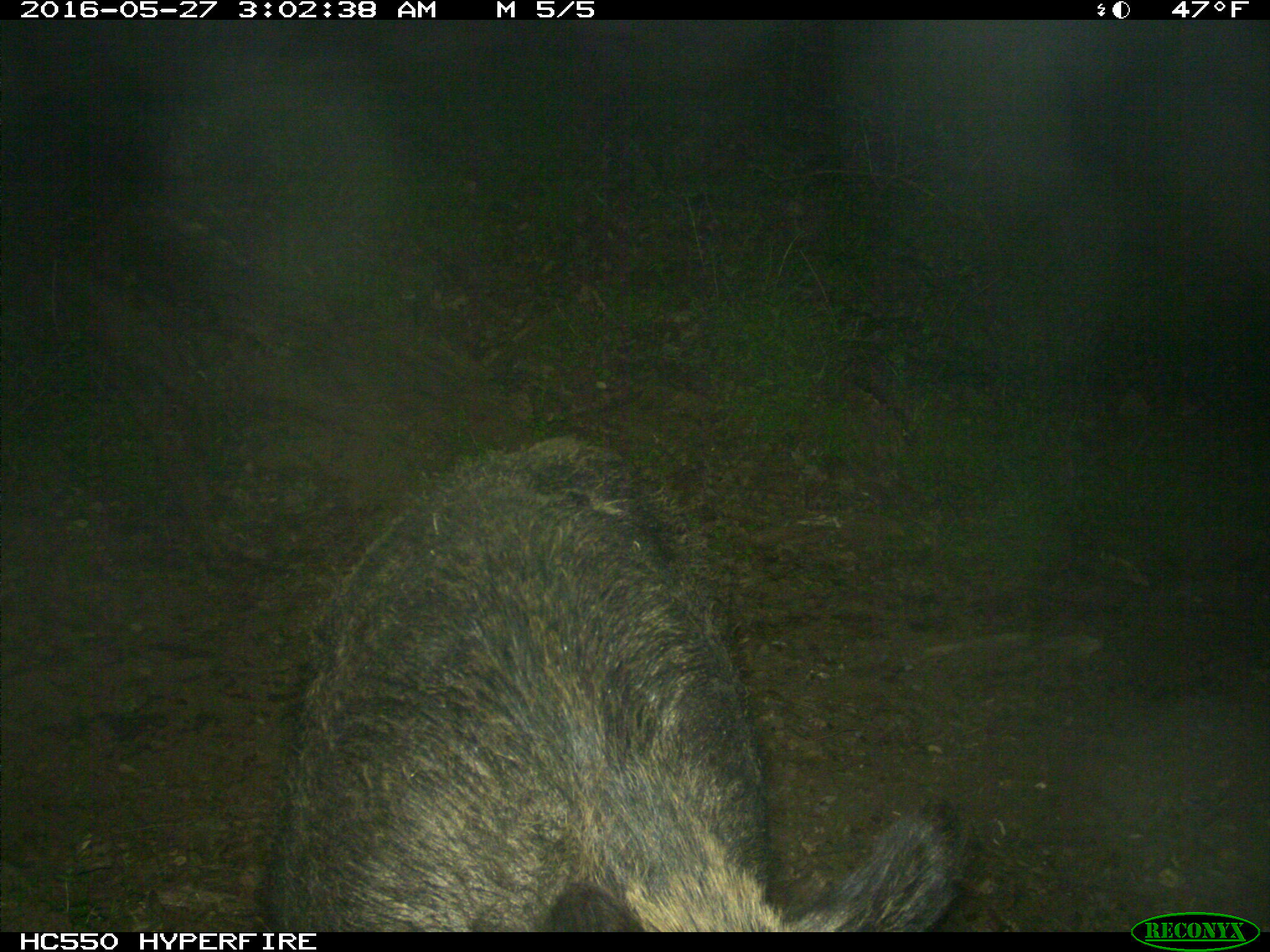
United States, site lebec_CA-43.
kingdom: Animalia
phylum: Chordata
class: Mammalia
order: Artiodactyla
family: Suidae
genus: Sus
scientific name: Sus scrofa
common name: wild boar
Sus scrofa (wild boar).